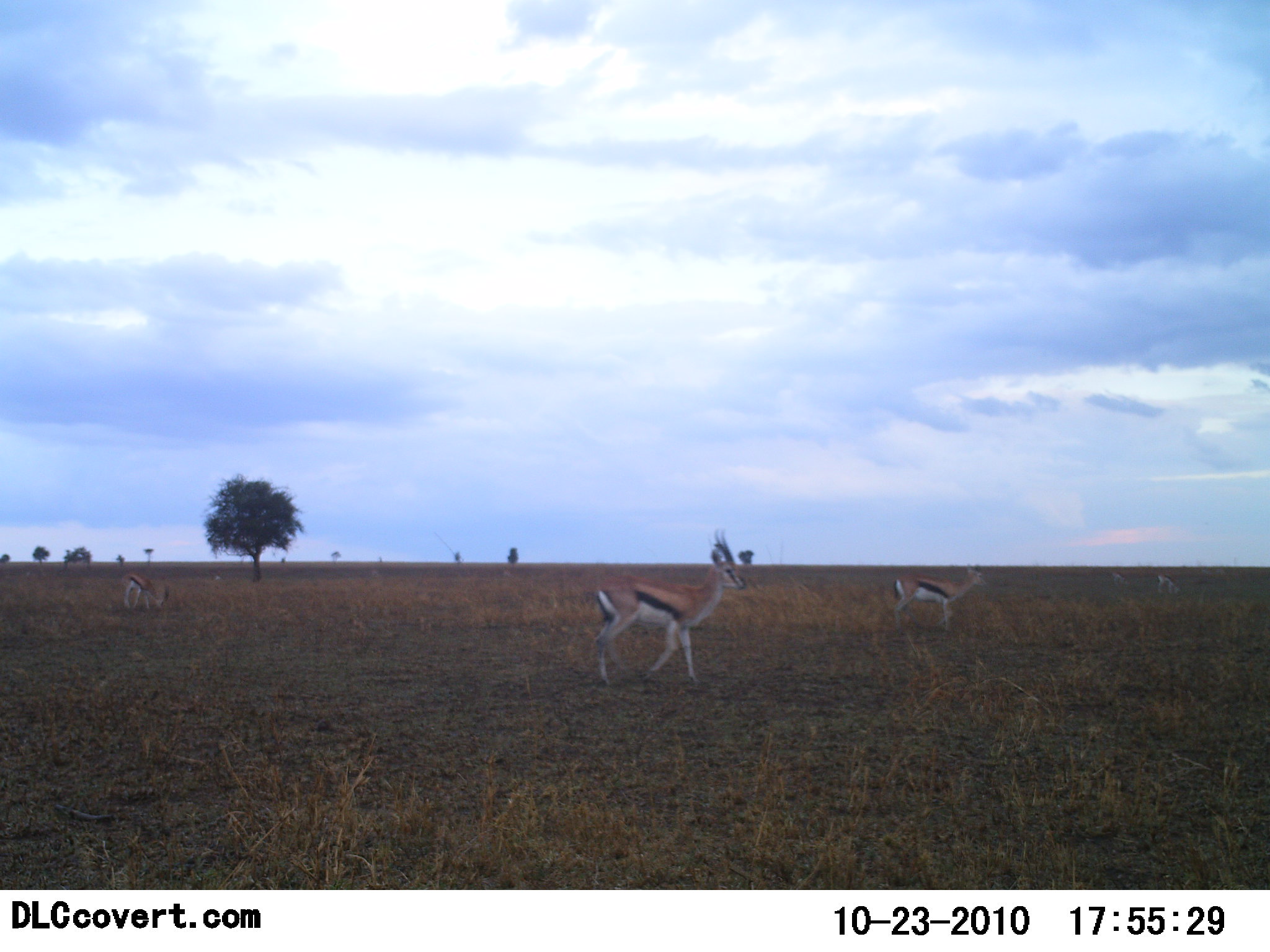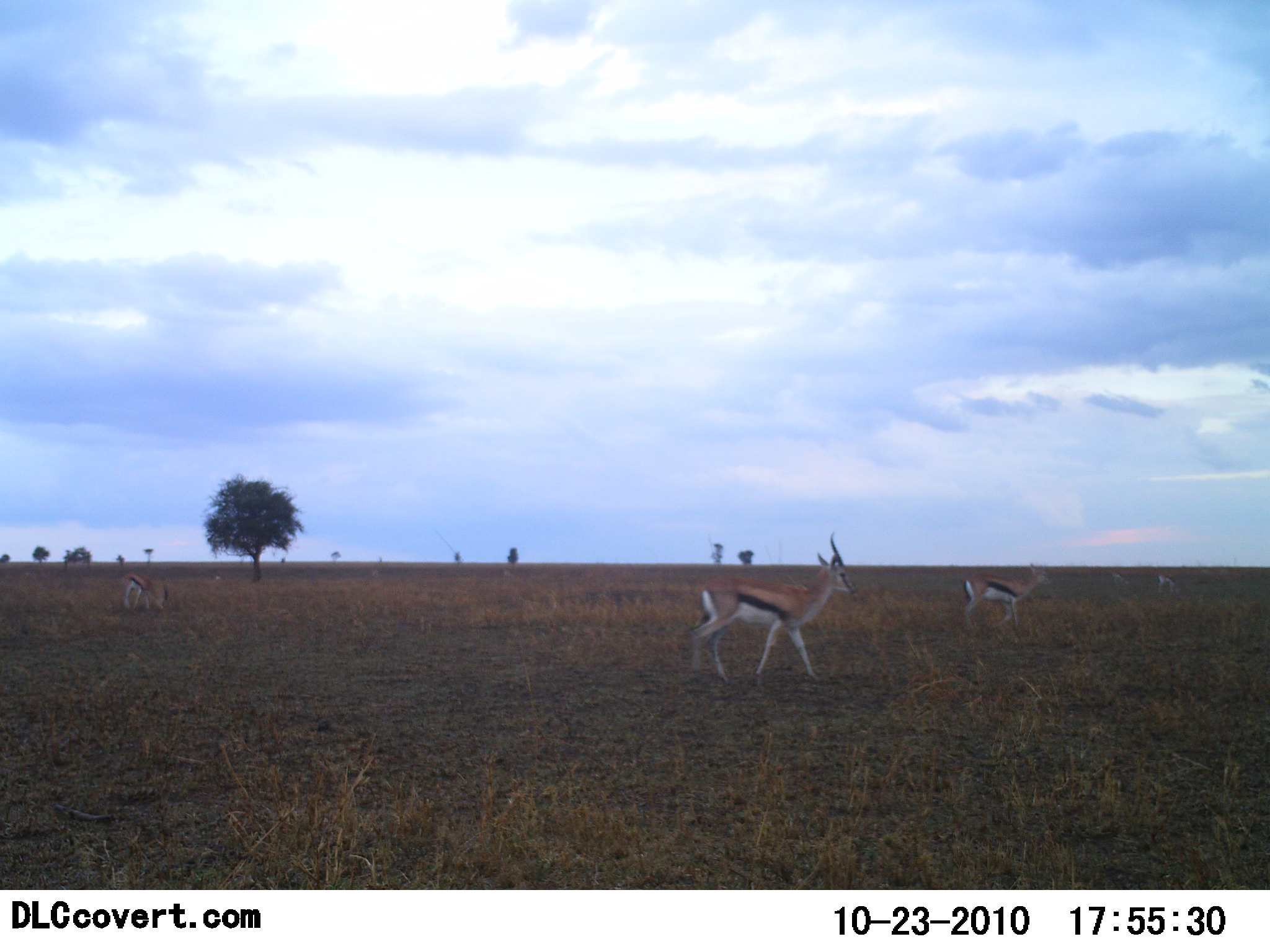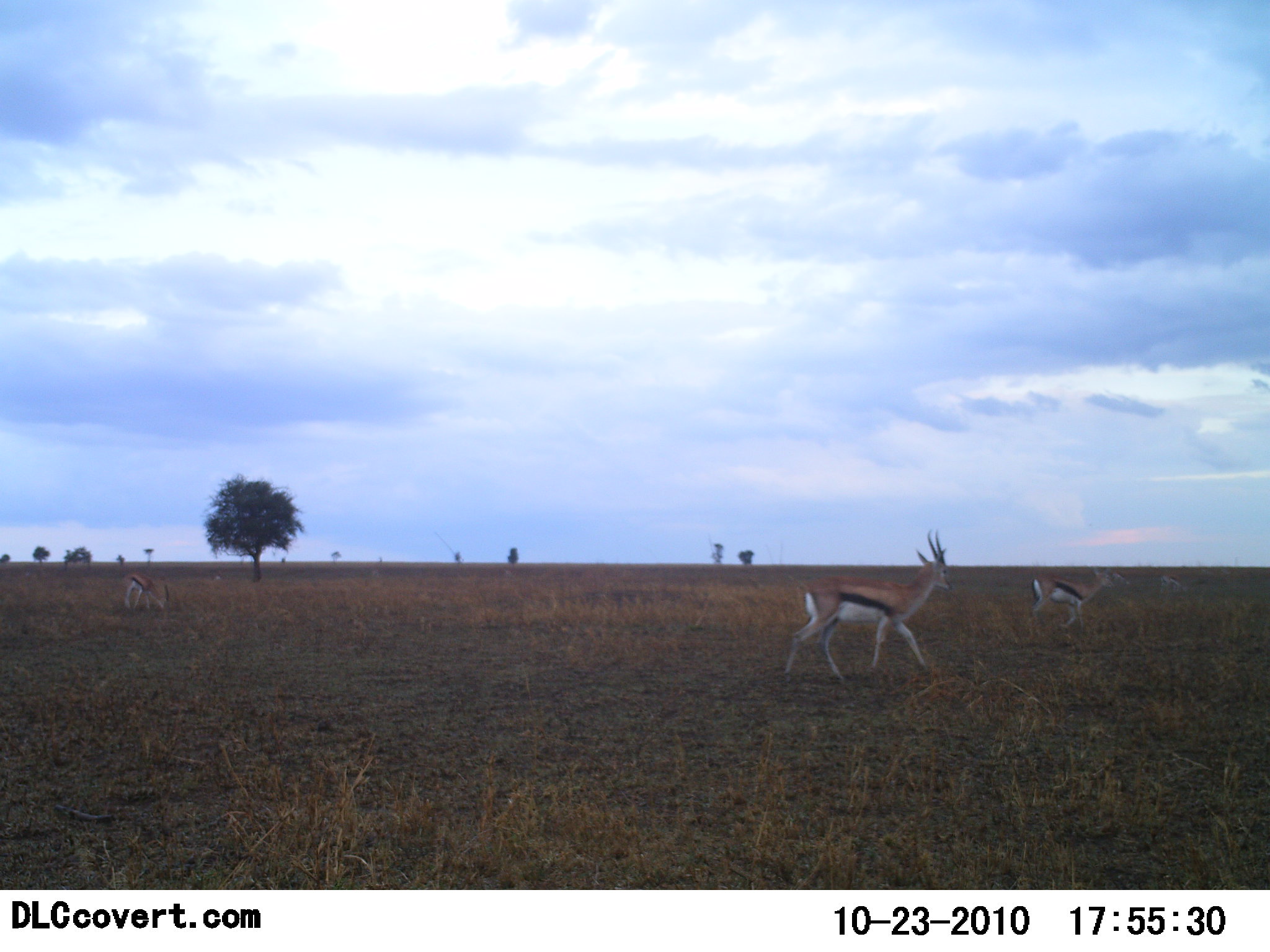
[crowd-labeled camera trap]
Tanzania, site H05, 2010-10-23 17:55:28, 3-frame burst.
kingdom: Animalia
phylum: Chordata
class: Mammalia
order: Artiodactyla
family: Bovidae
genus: Eudorcas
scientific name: Eudorcas thomsonii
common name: thomson's gazelle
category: gazellethomsons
Gazellethomsons (thomson's gazelle) (Eudorcas thomsonii), count 3. Behavior (volunteer vote fractions): standing 21%, resting 0%, moving 100%, interacting 0%. Young present (vote fraction): 0%. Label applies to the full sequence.